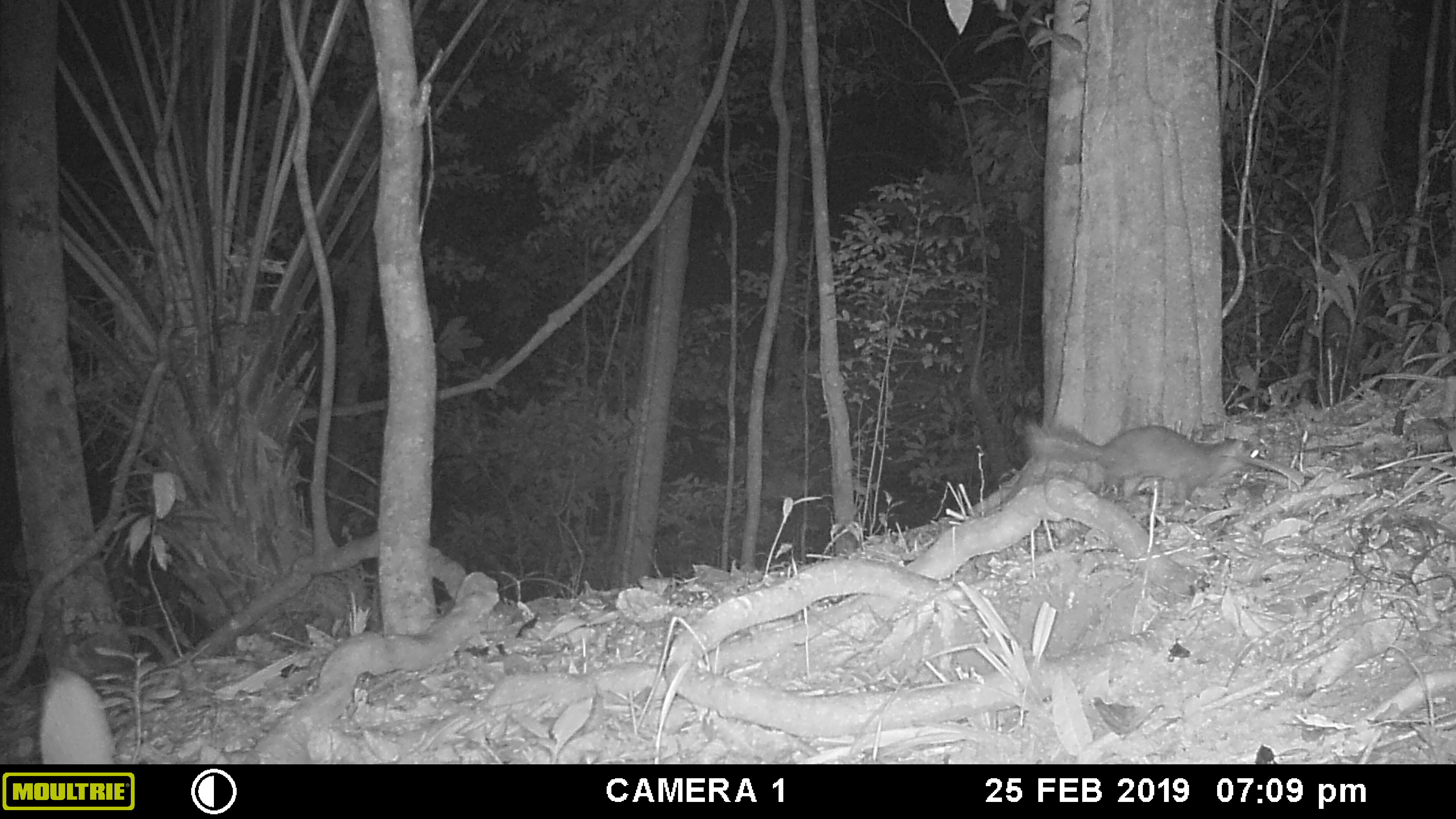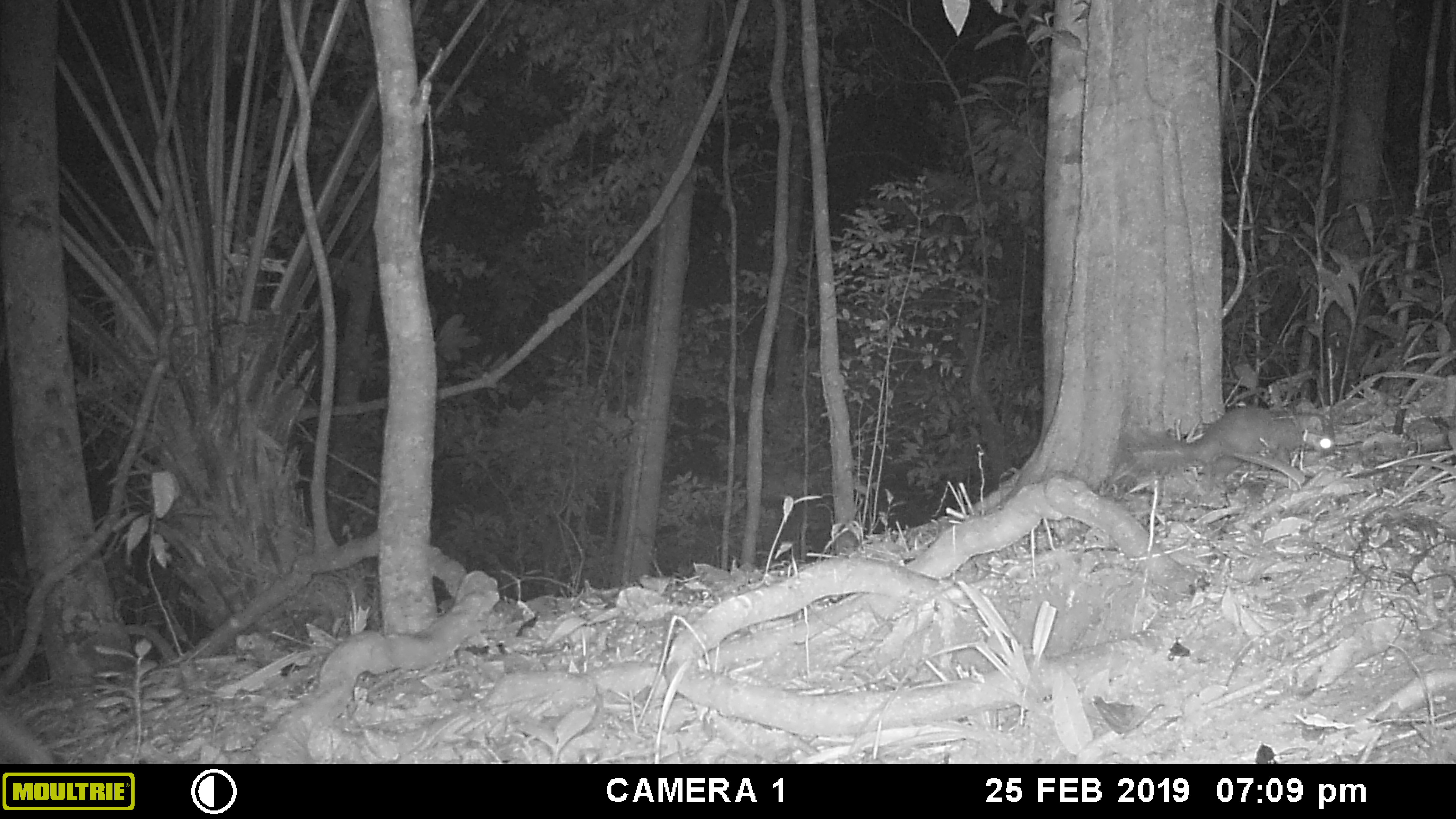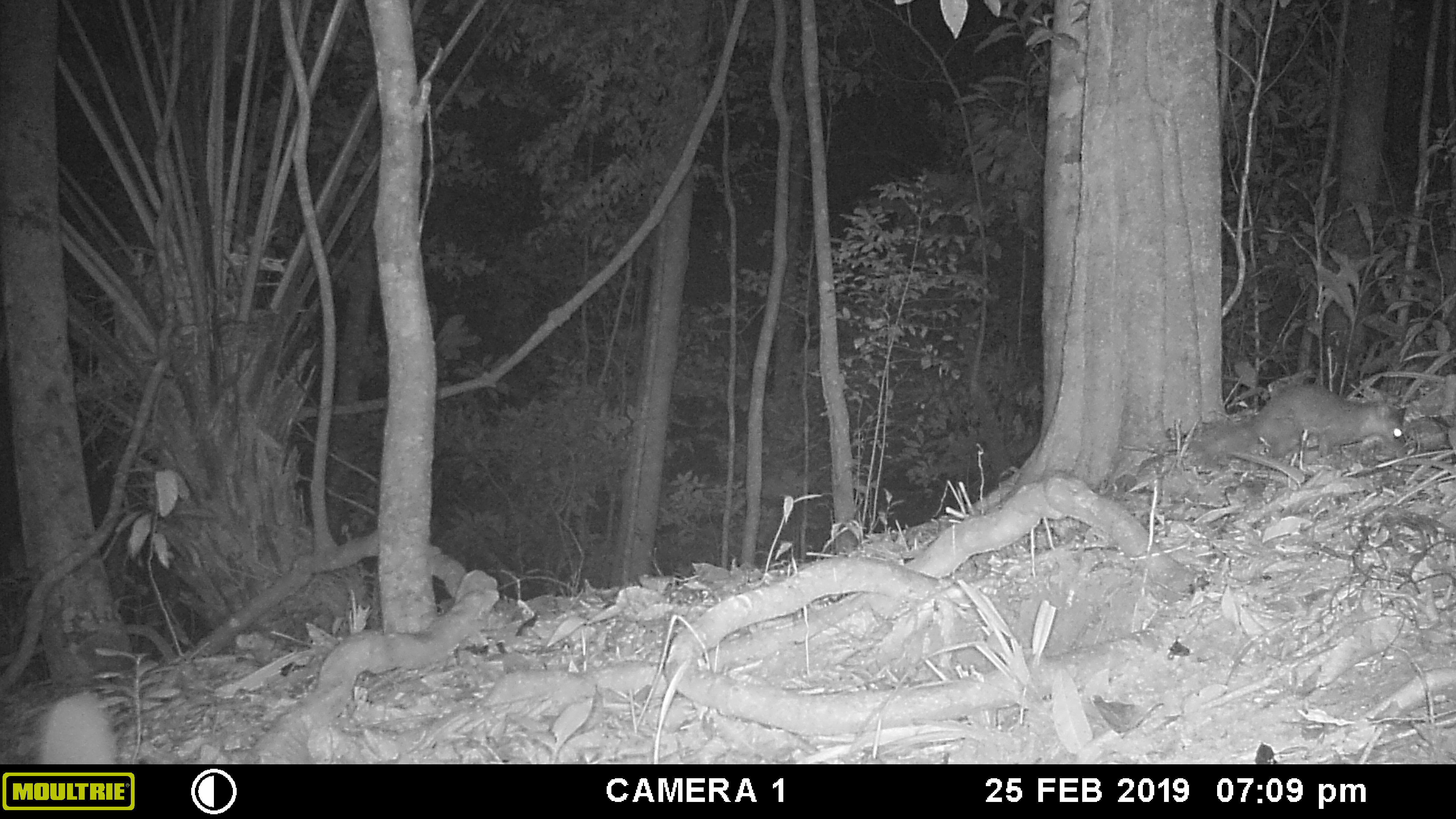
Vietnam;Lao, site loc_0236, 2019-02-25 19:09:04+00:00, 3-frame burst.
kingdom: Animalia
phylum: Chordata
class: Mammalia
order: Carnivora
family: Mustelidae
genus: Melogale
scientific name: Melogale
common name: ferret badger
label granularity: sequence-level